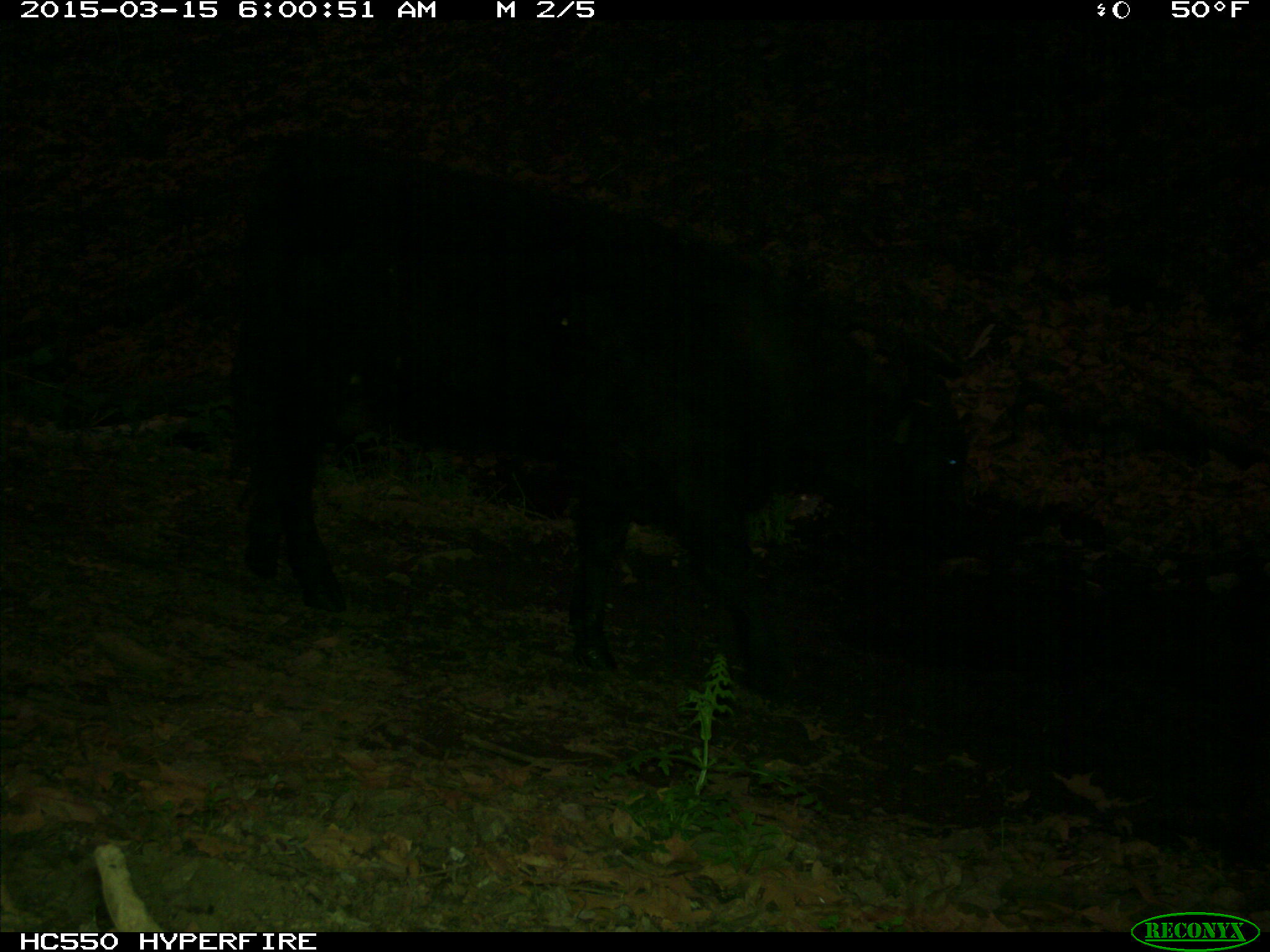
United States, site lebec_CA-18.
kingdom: Animalia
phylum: Chordata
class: Mammalia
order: Artiodactyla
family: Bovidae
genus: Bos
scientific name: Bos taurus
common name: domestic cow